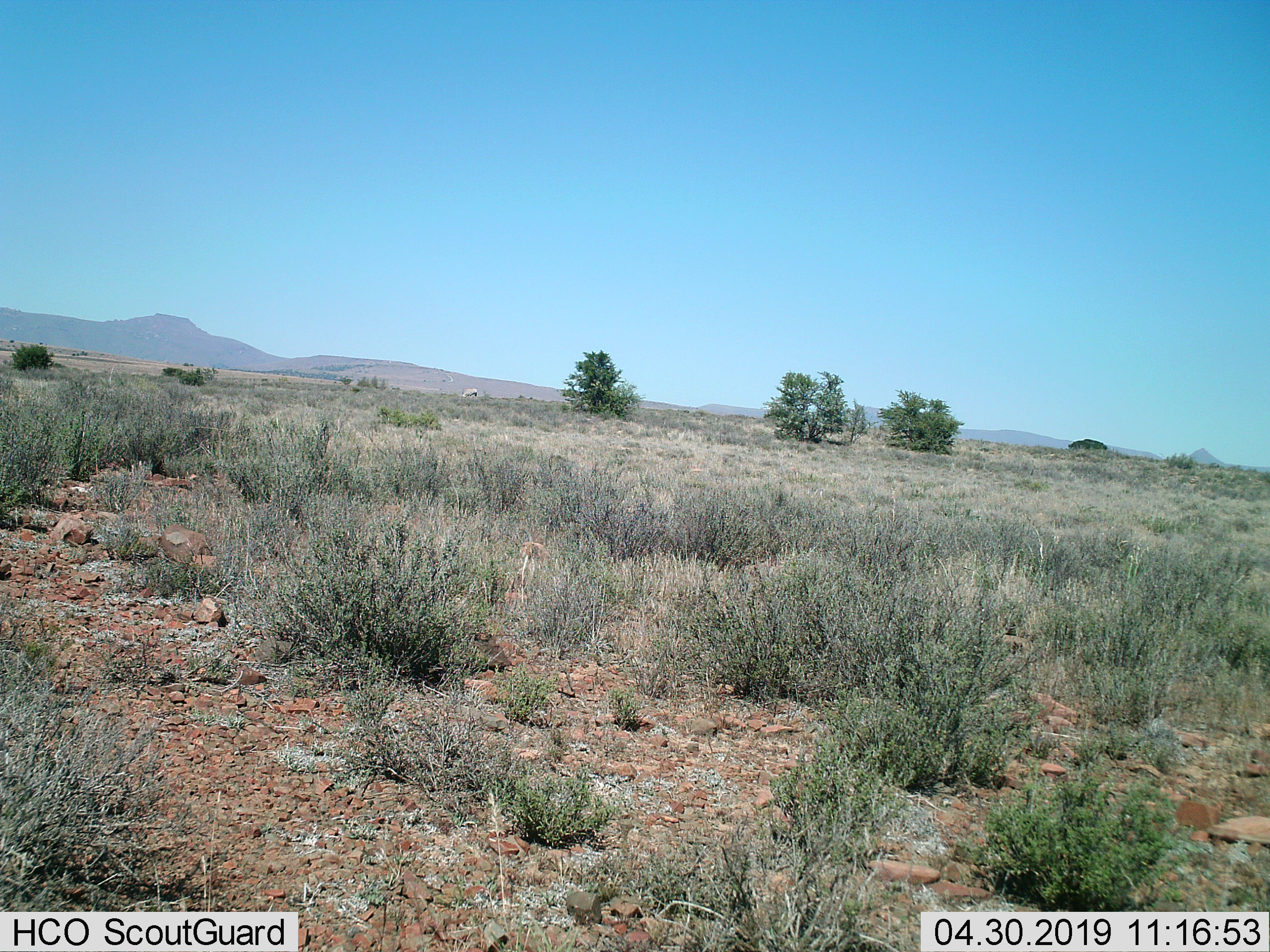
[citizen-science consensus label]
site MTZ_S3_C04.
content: unidentified animal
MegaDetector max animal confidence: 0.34